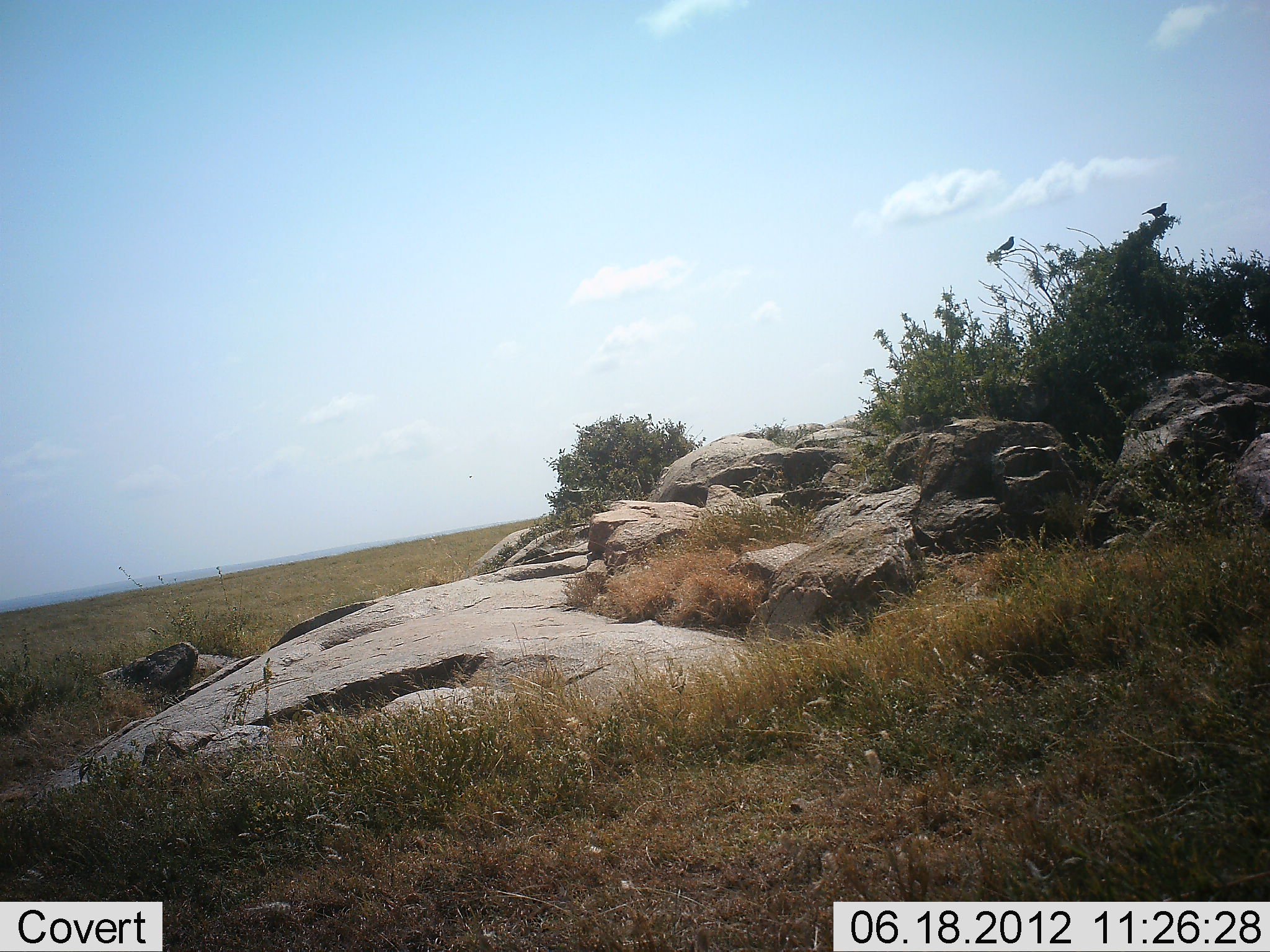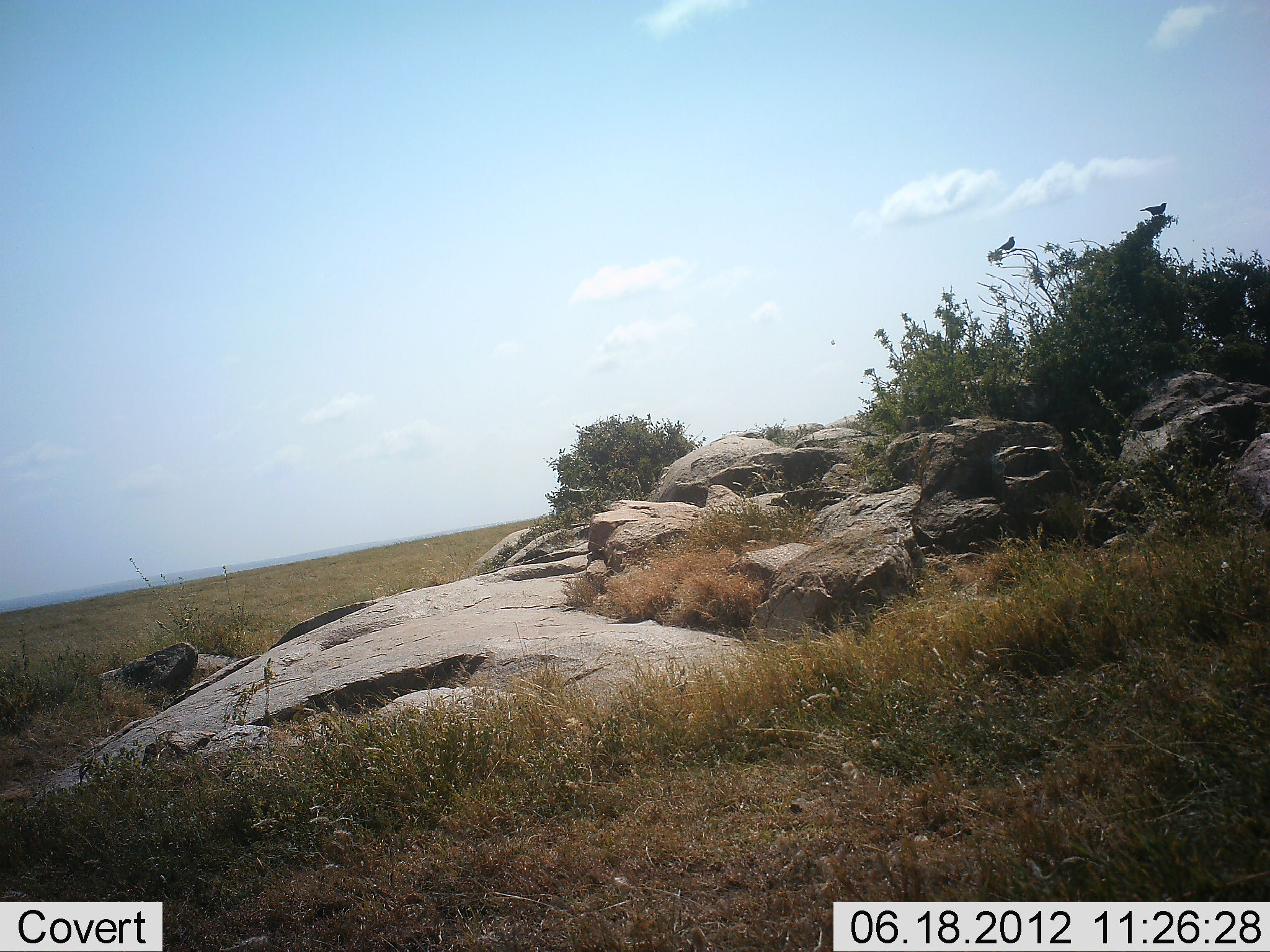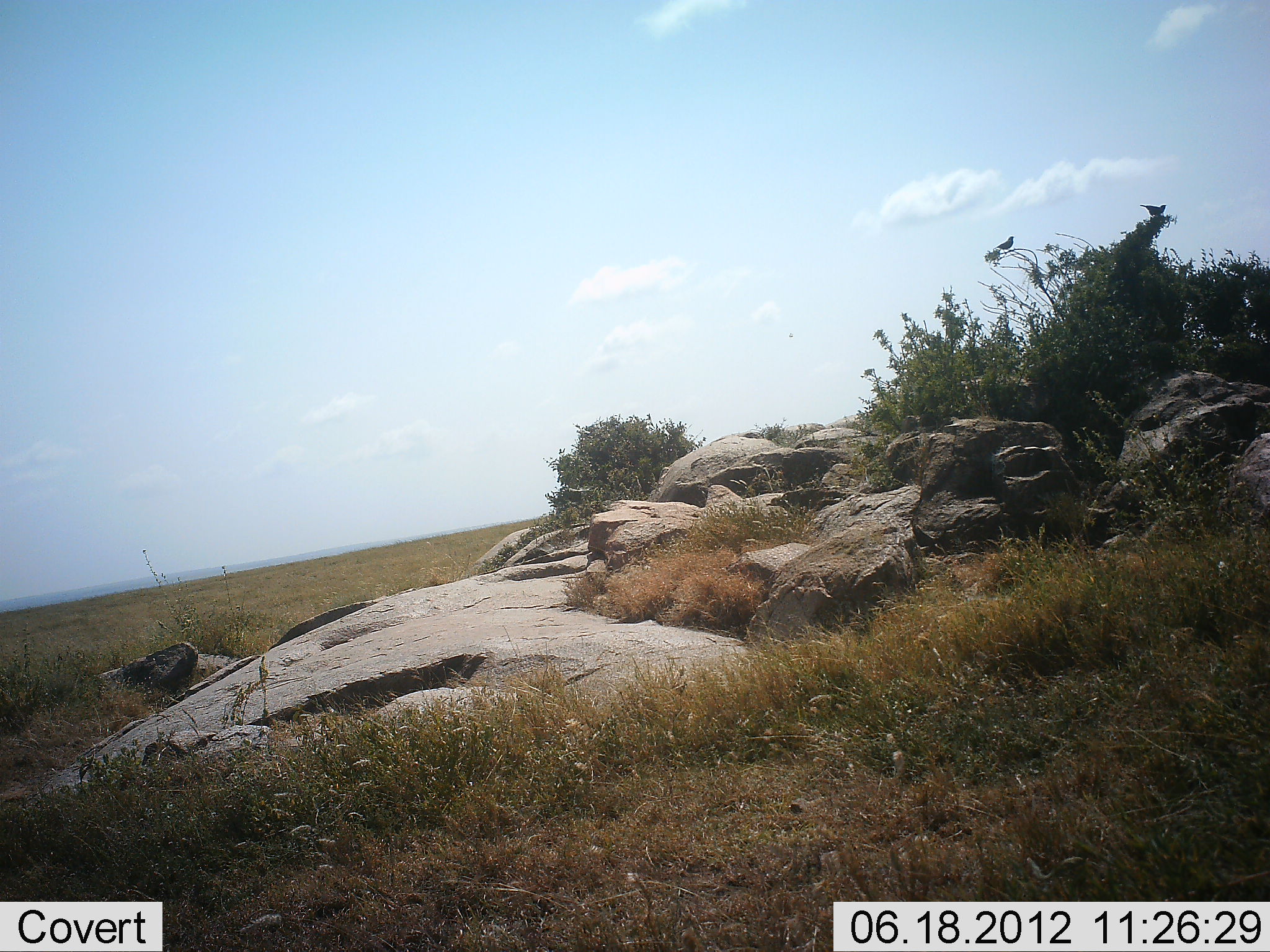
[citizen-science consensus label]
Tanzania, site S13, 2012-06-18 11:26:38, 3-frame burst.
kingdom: Animalia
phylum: Chordata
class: Aves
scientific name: Aves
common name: bird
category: otherbird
Otherbird (bird) (Aves), count 2. Behavior (volunteer vote fractions): standing 60%, resting 40%, moving 0%, interacting 0%. Young present (vote fraction): 0%. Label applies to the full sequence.